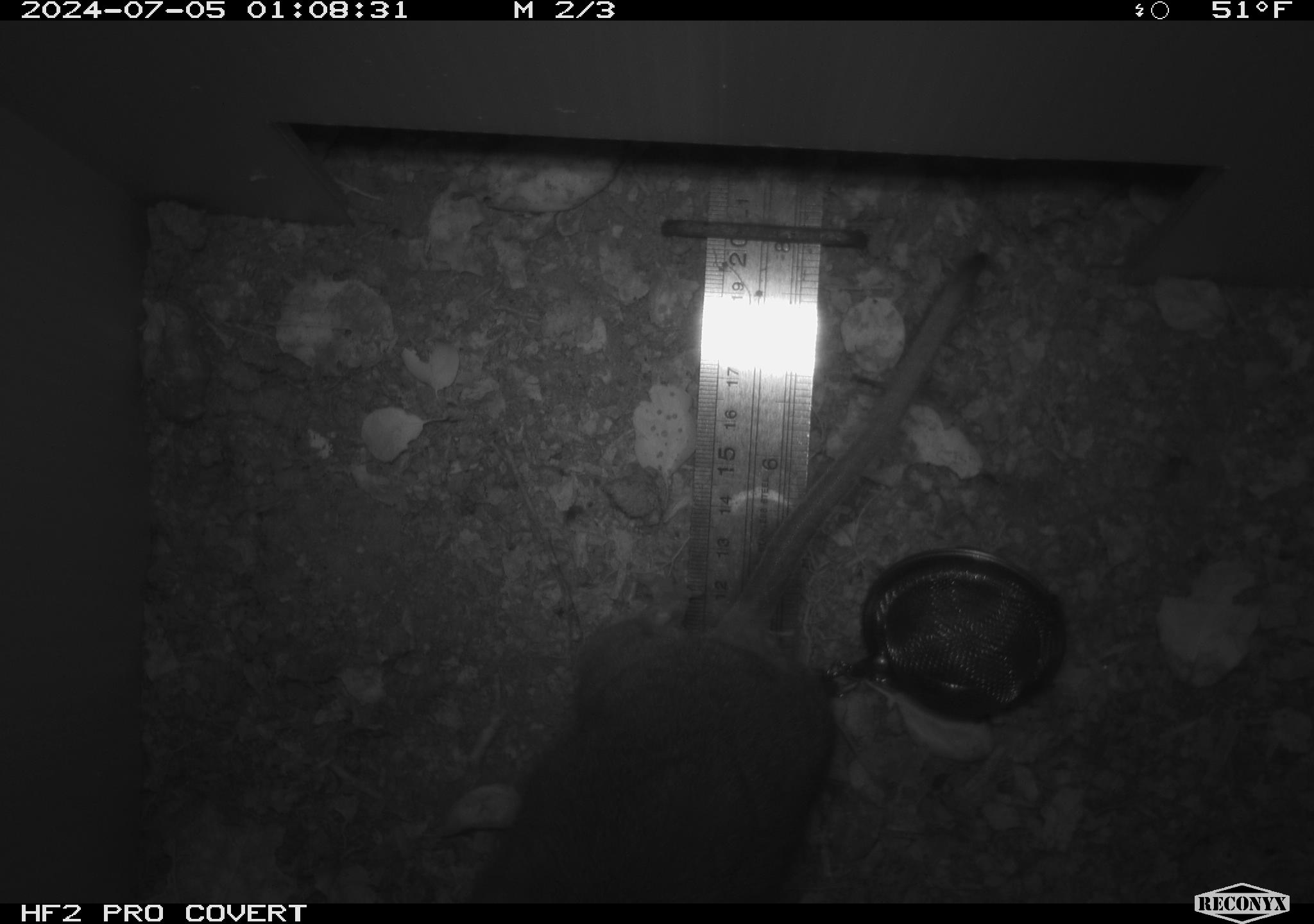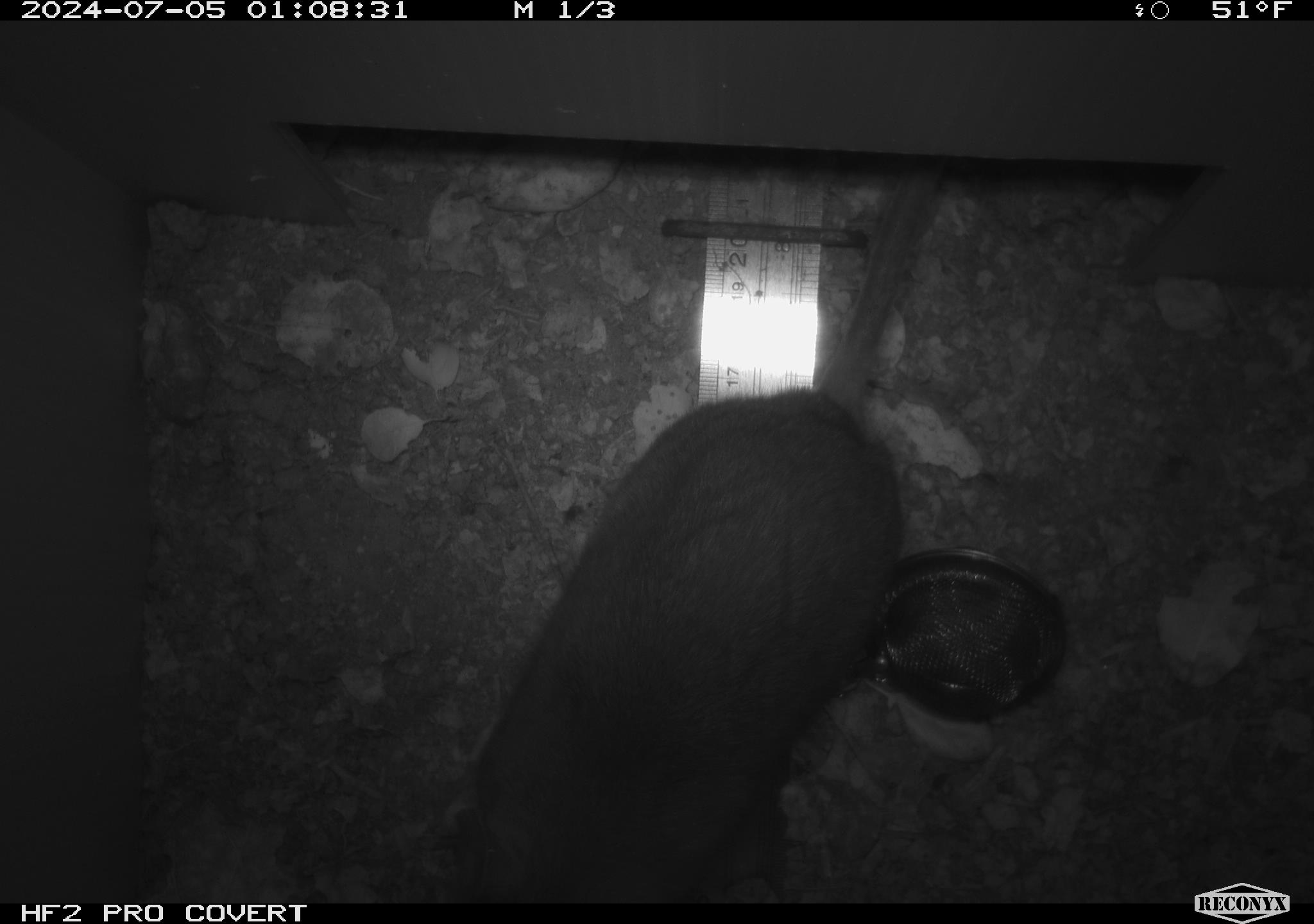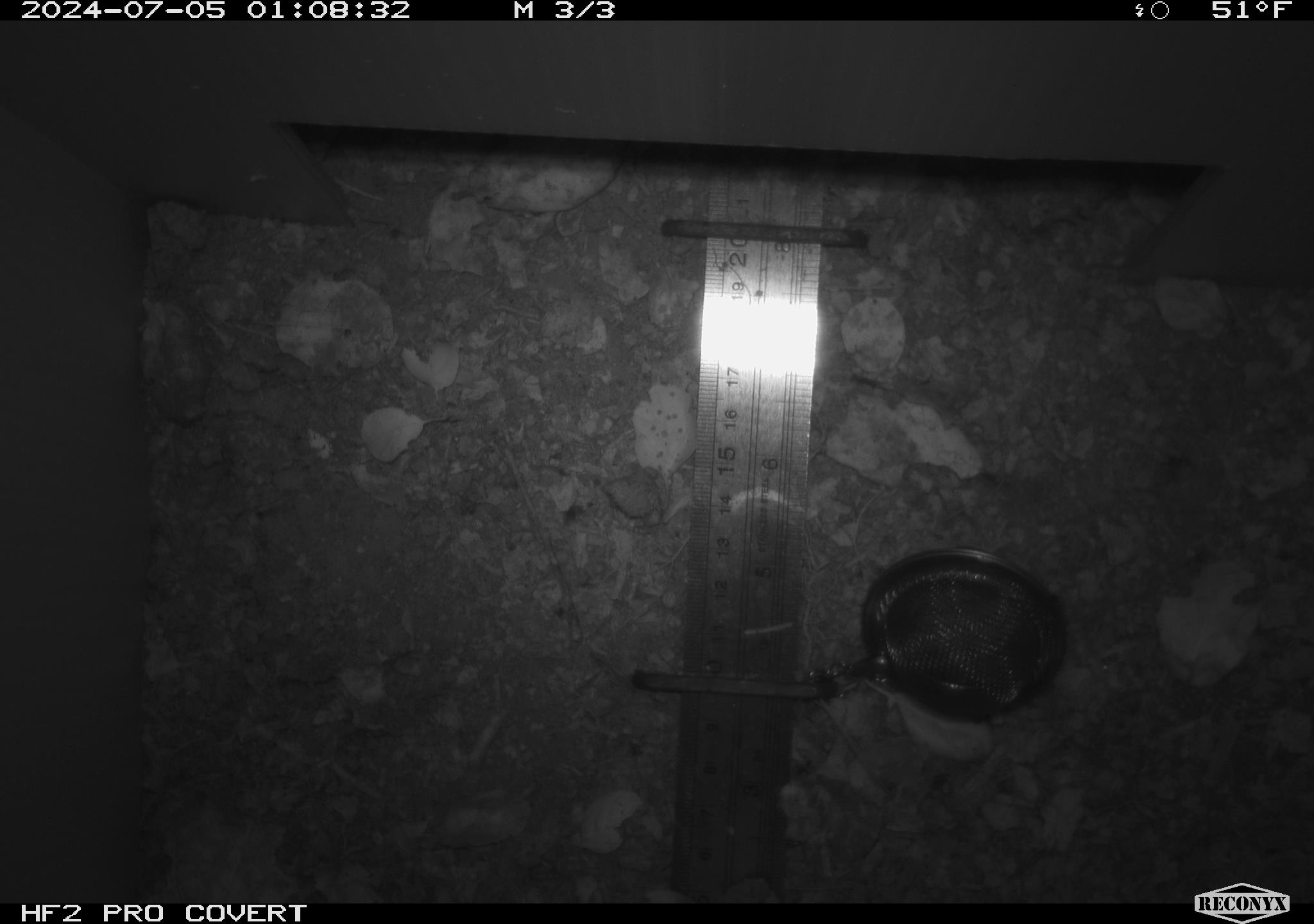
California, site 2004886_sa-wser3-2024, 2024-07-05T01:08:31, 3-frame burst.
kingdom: Animalia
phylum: Chordata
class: Mammalia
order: Rodentia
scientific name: Rodentia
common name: woodrat or rat or mouse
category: woodrat or rat or mouse species